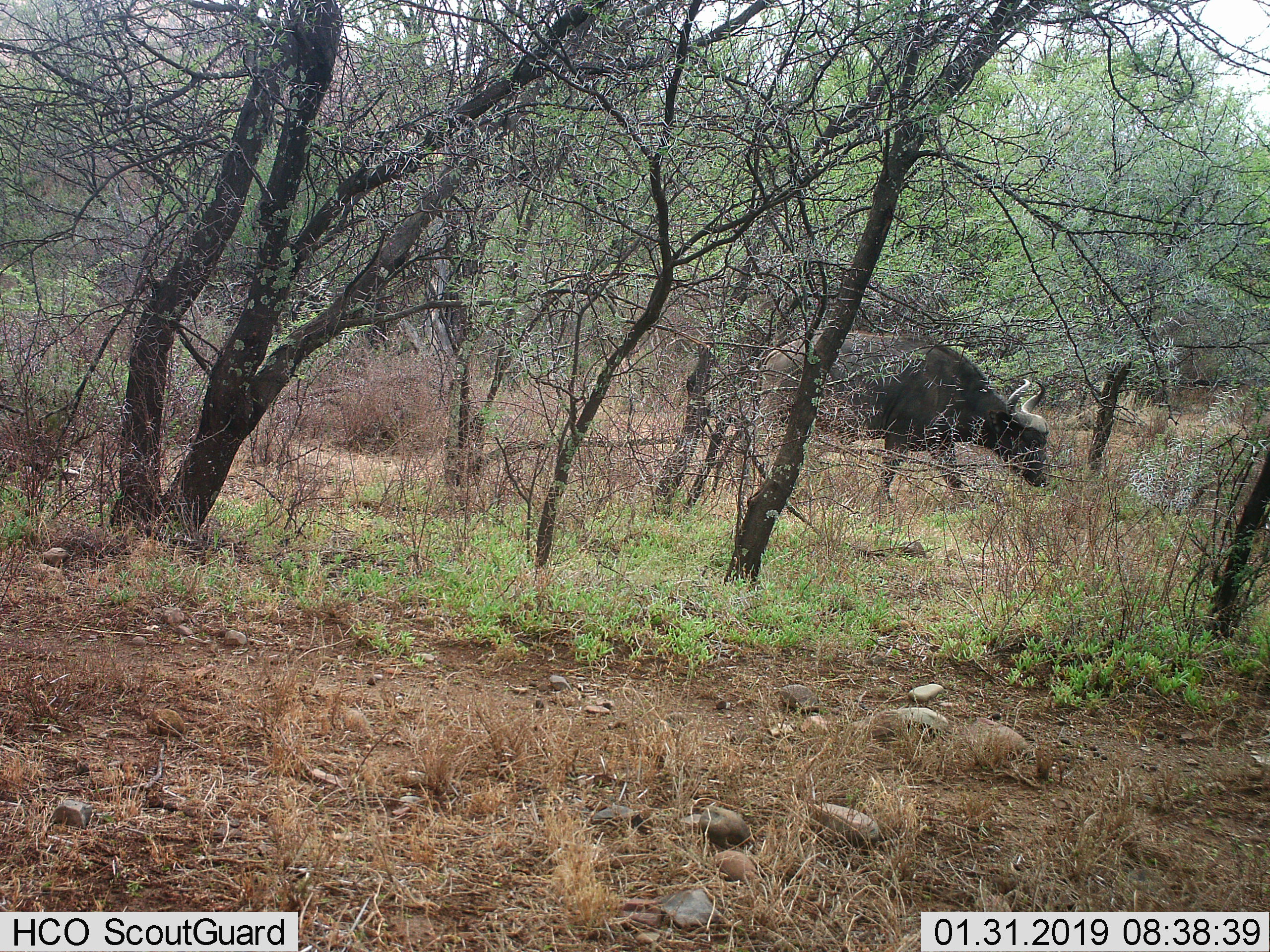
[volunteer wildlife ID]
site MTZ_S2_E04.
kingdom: Animalia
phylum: Chordata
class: Mammalia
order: Artiodactyla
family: Bovidae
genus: Syncerus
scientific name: Syncerus caffer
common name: african buffalo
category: buffalo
Buffalo (african buffalo) (Syncerus caffer), count 1. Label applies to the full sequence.